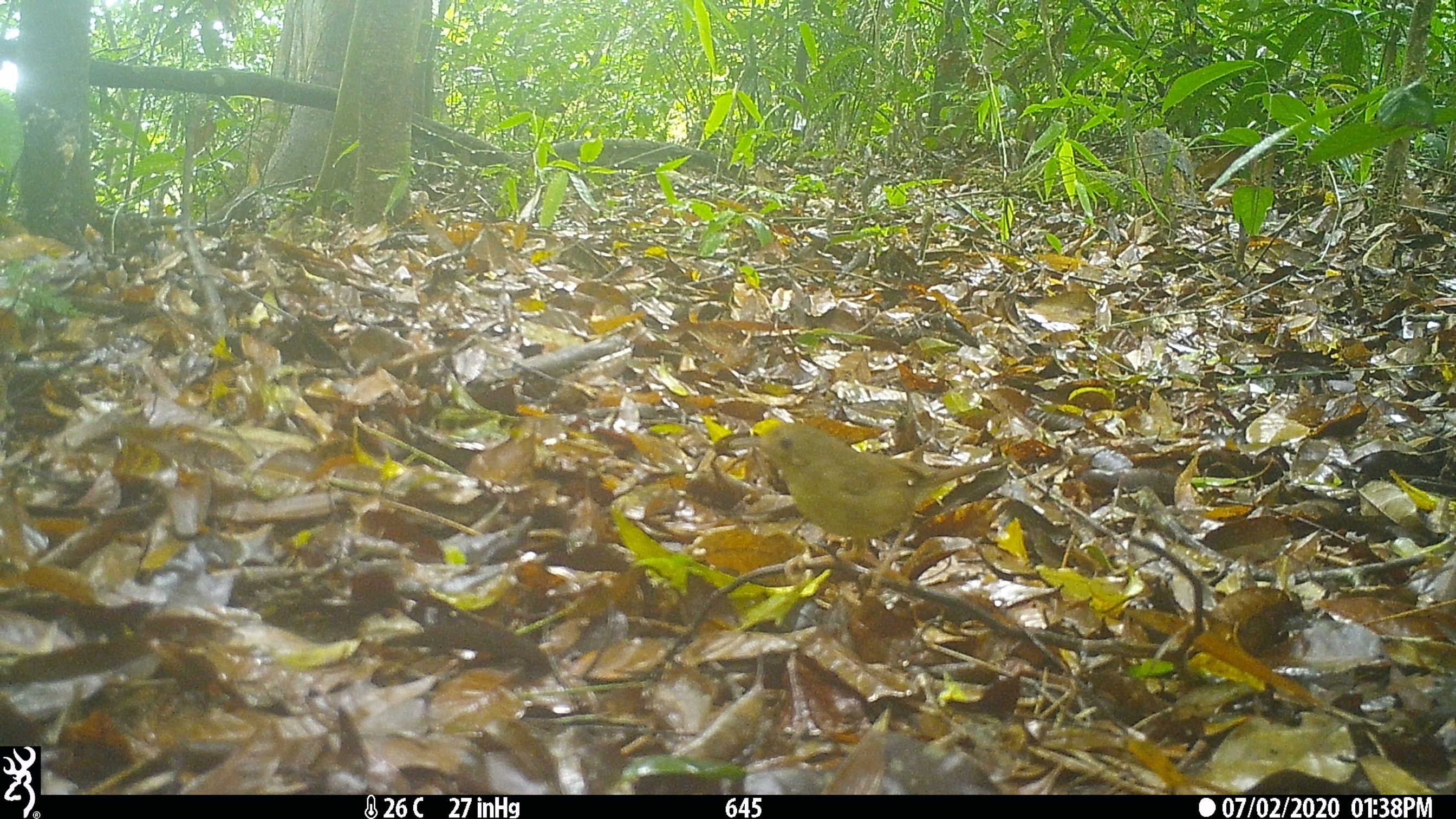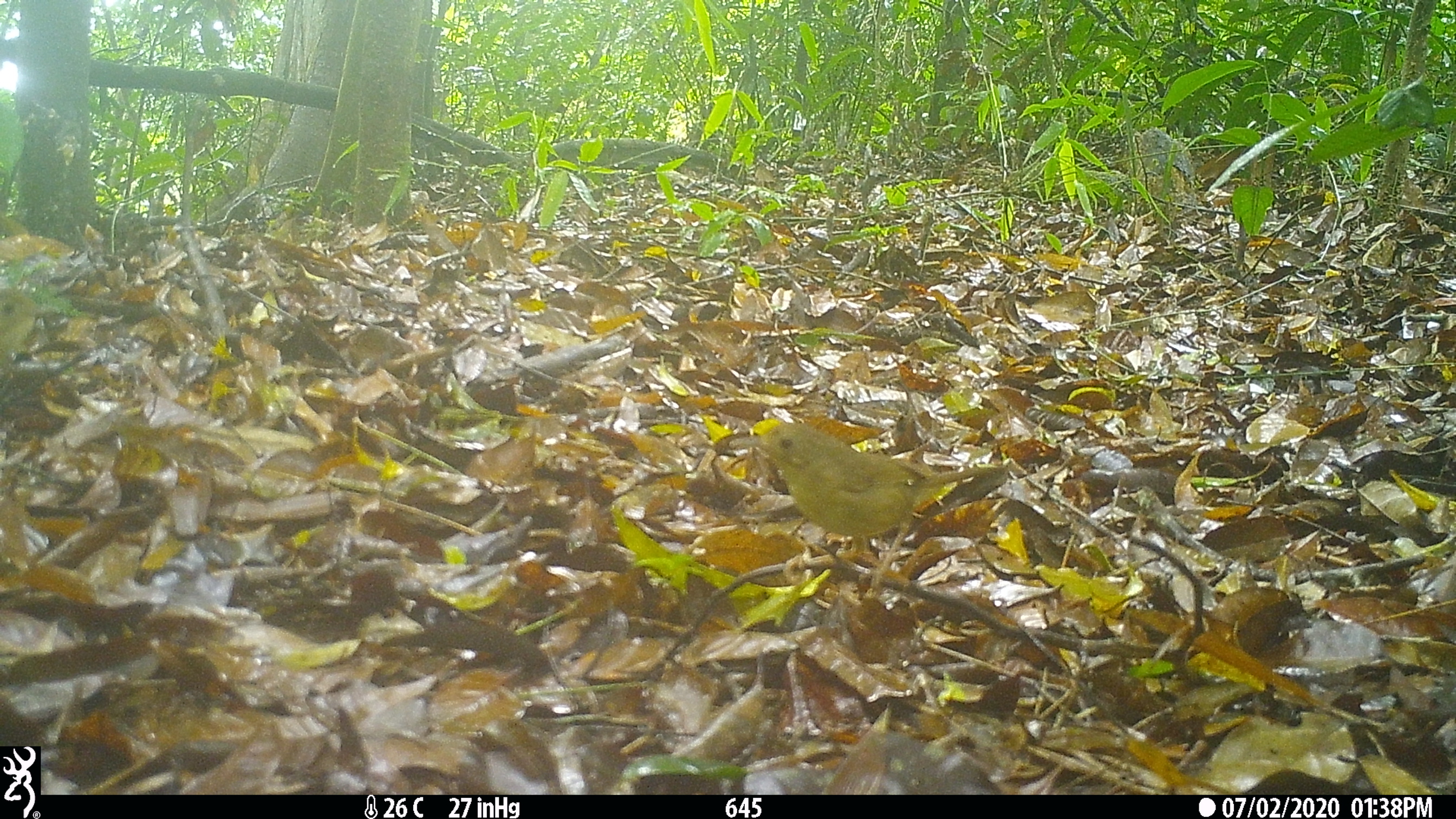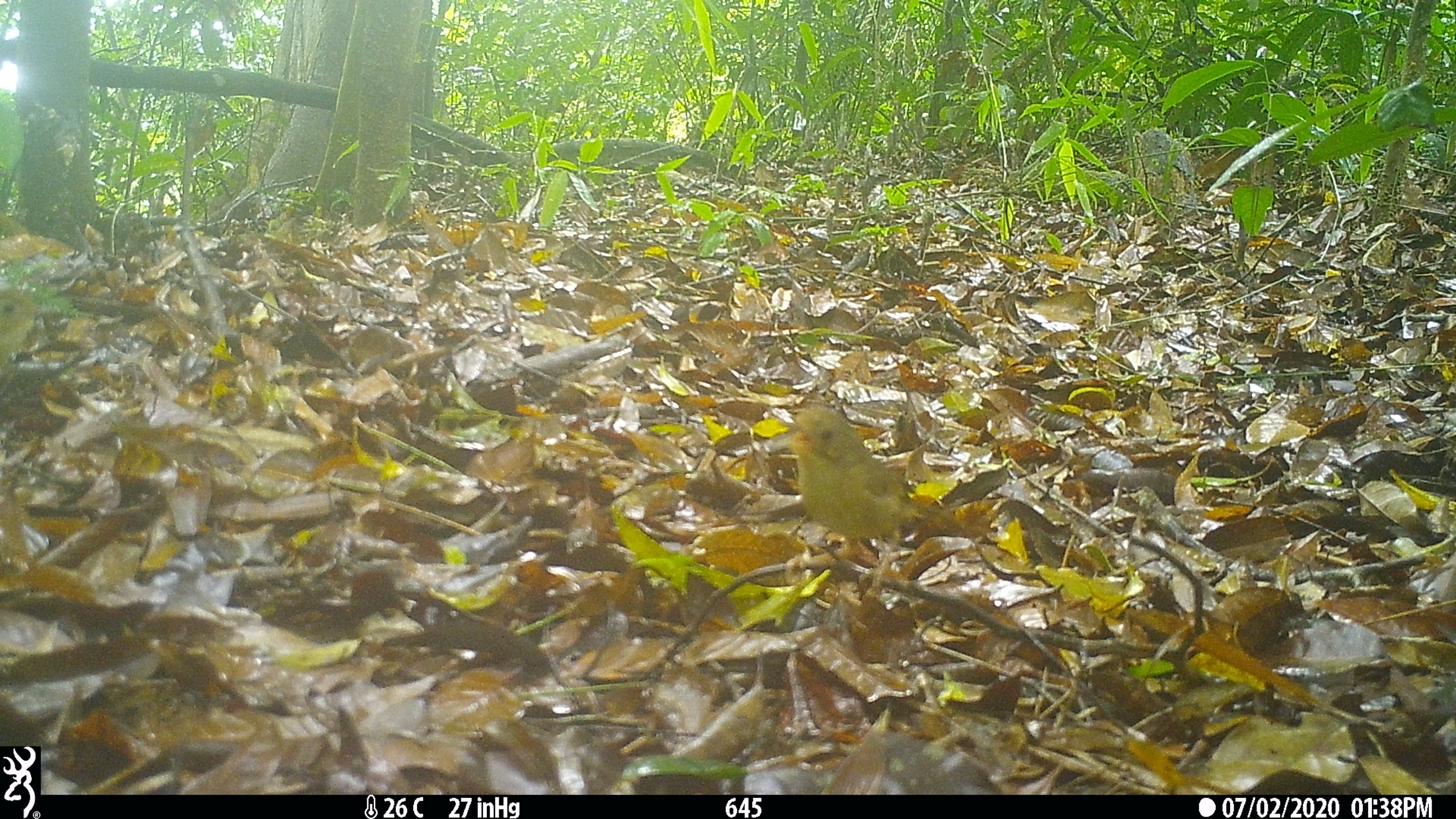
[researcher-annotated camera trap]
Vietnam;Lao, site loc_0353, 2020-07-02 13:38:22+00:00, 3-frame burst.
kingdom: Animalia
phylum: Chordata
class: Aves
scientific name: Aves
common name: bird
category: unidentified bird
Unidentified bird (bird) (Aves). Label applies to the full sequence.